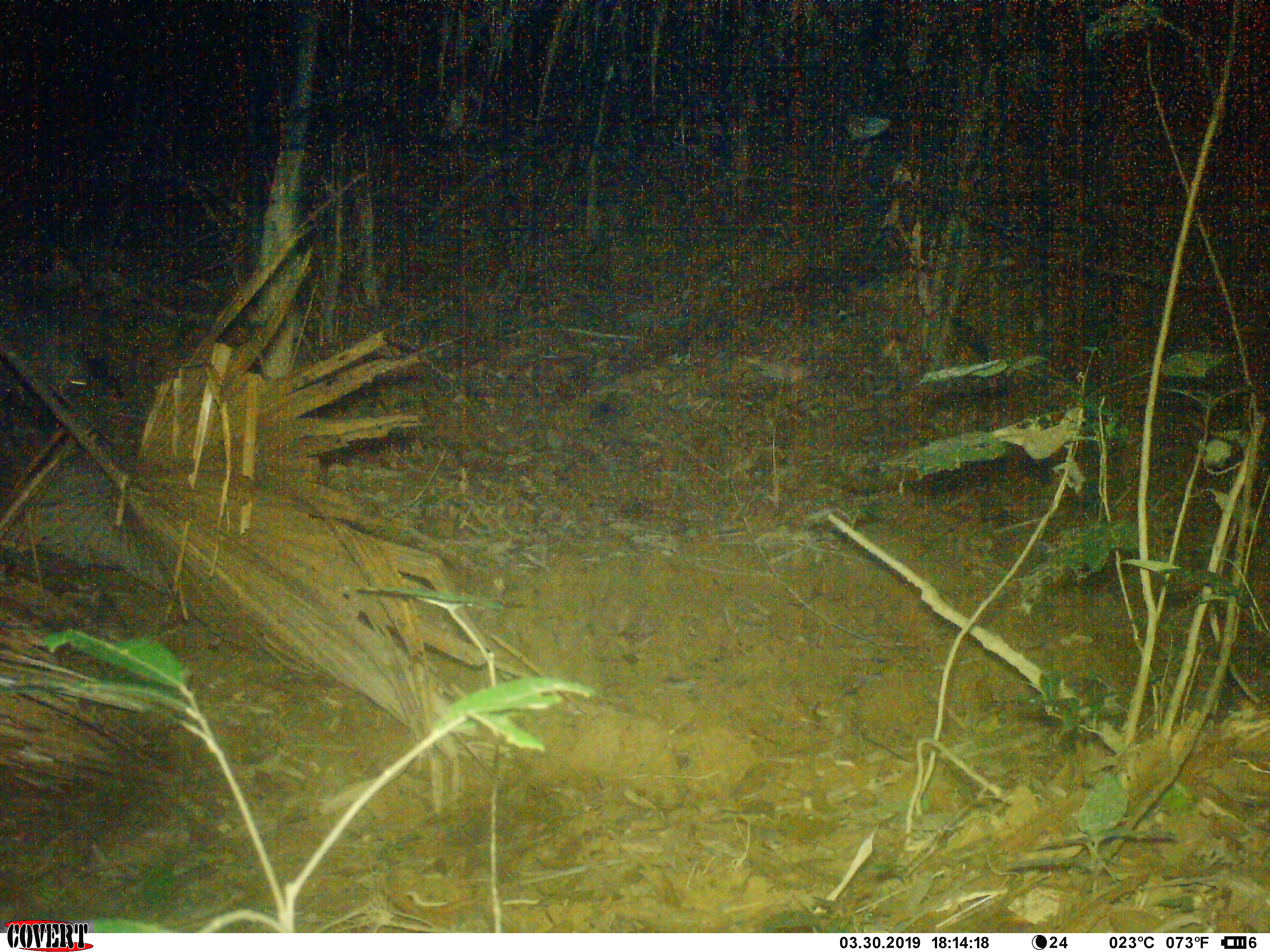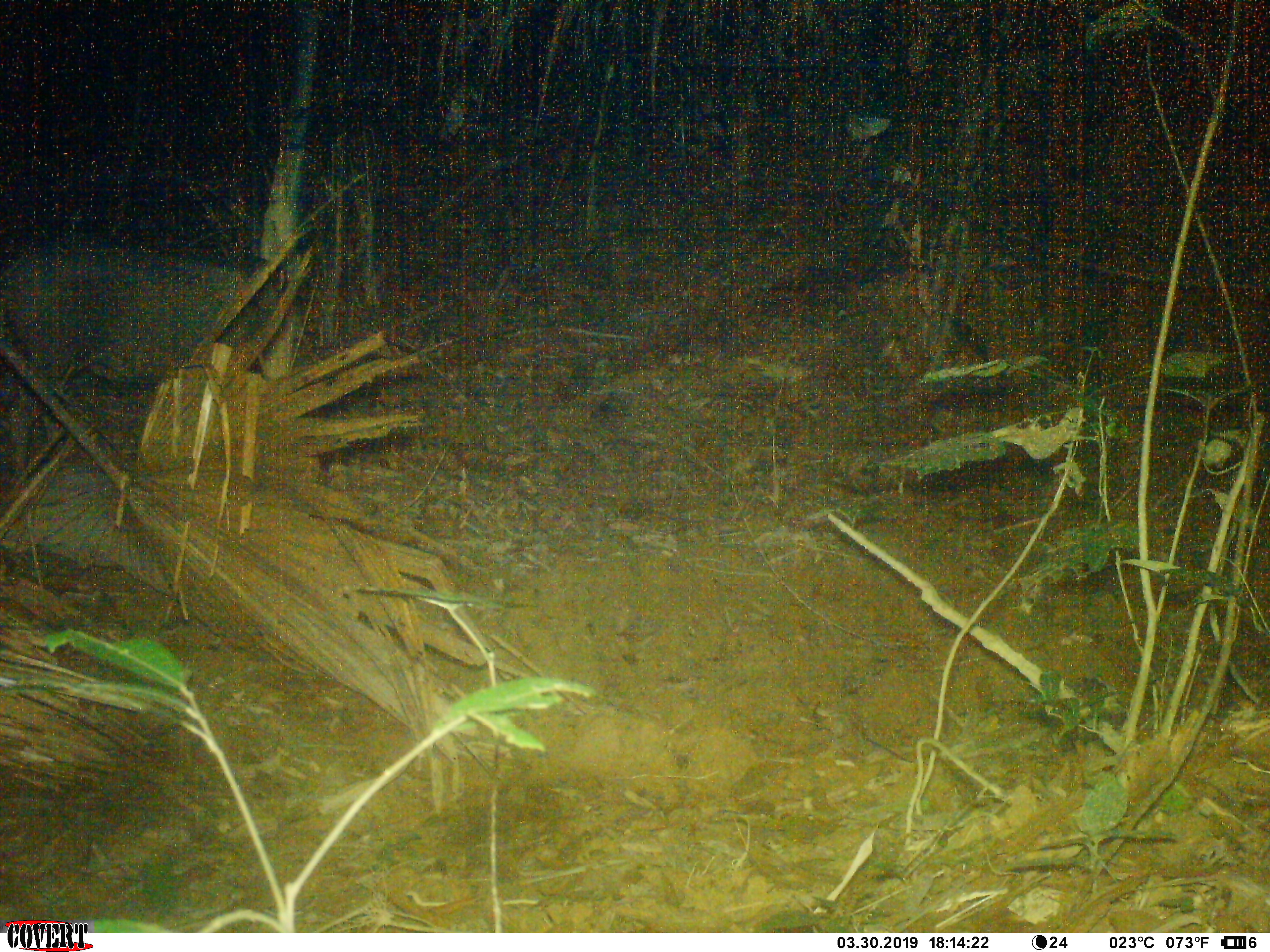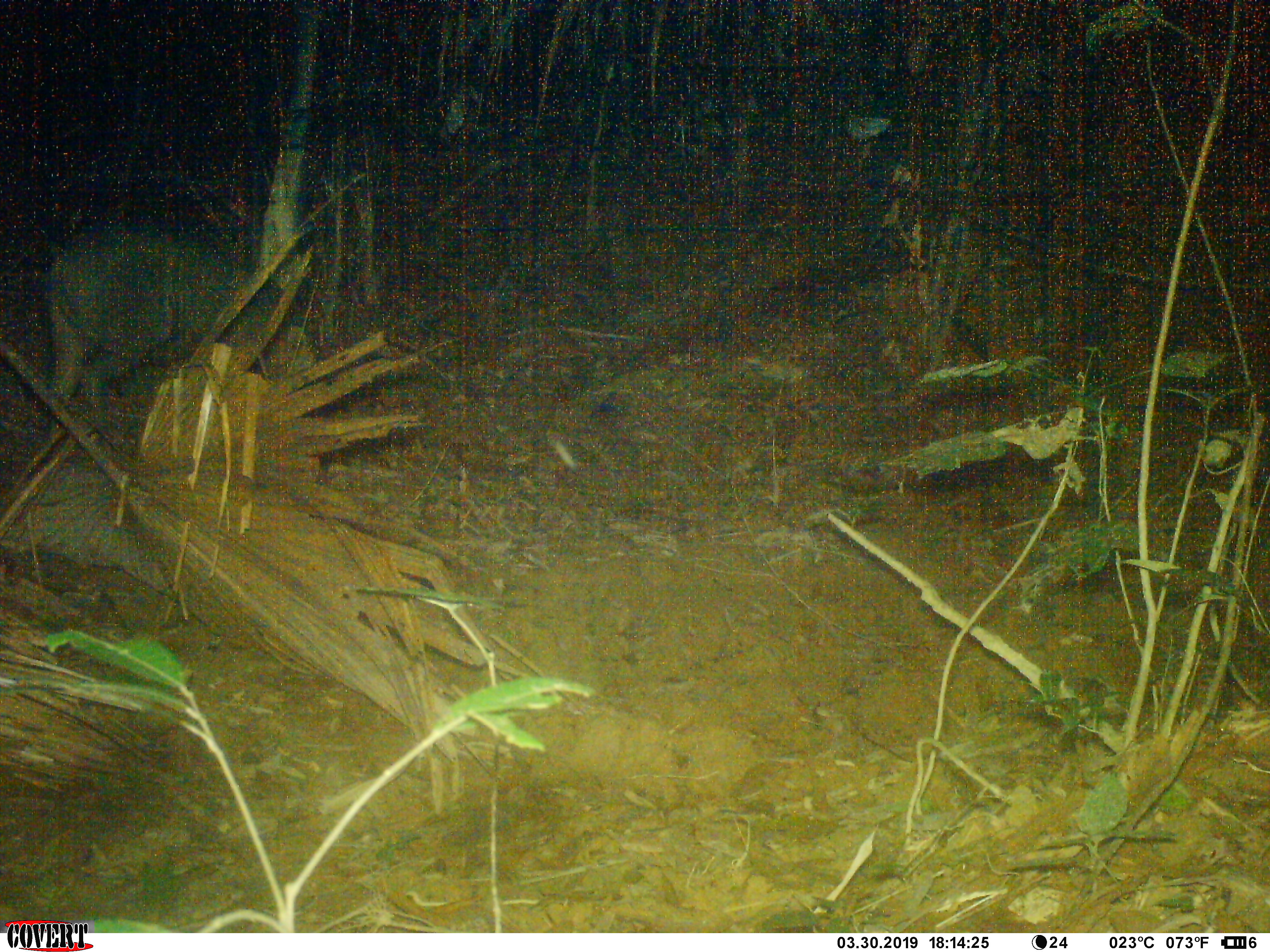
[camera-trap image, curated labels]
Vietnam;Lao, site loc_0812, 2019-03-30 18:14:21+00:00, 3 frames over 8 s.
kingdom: Animalia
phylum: Chordata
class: Mammalia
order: Artiodactyla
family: Suidae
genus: Sus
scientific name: Sus scrofa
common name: eurasian wild pig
Eurasian wild pig (Sus scrofa). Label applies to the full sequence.